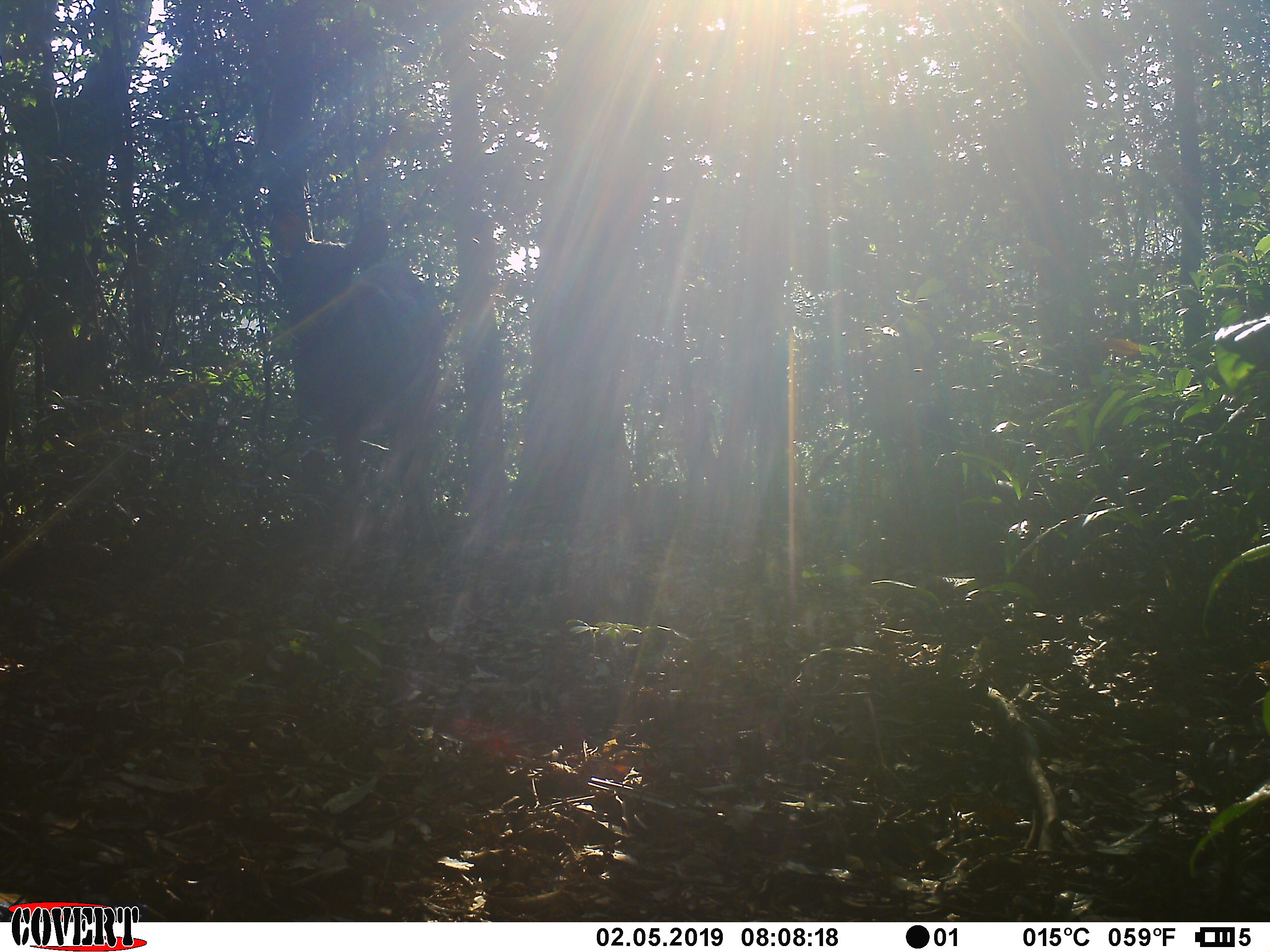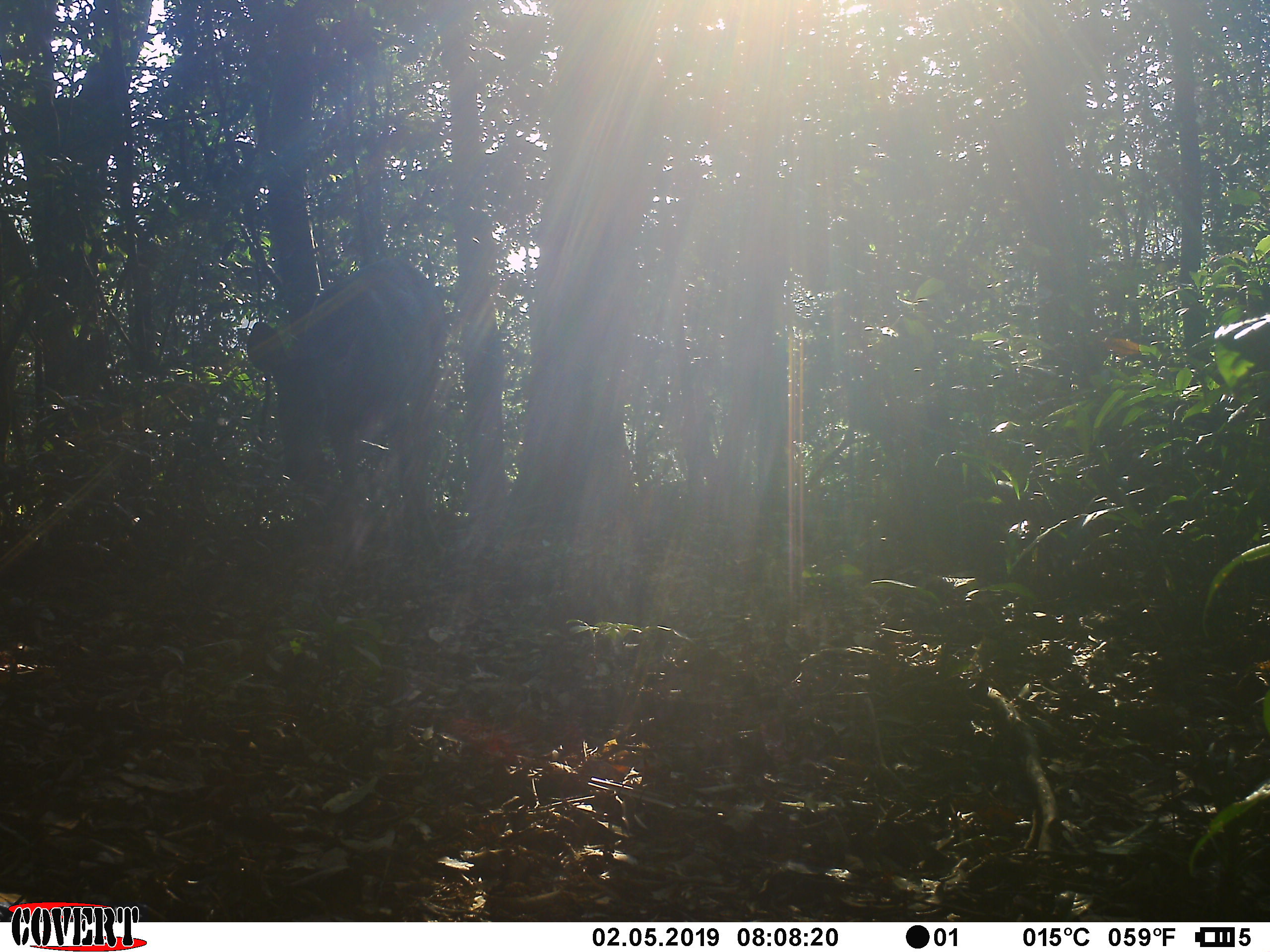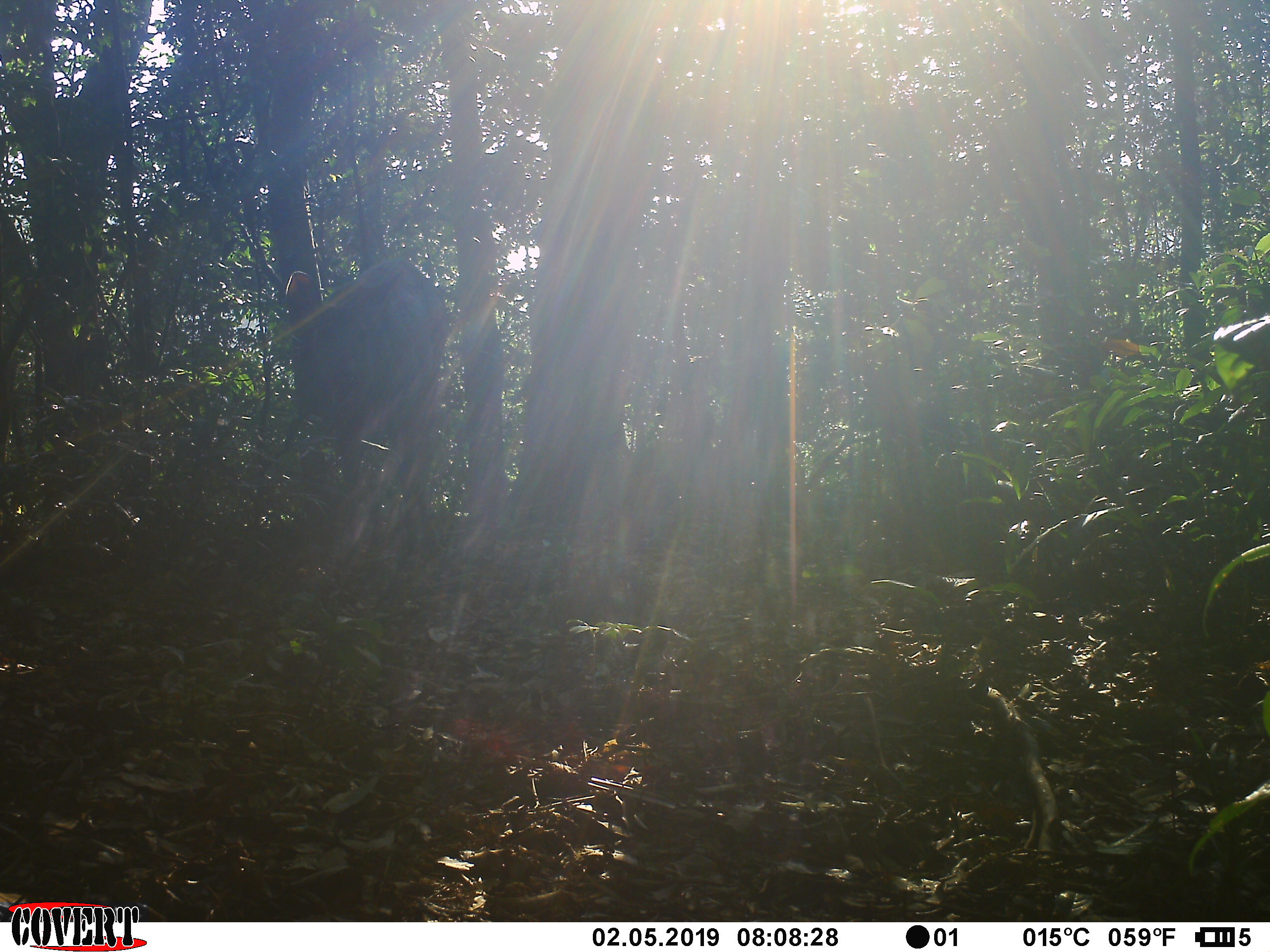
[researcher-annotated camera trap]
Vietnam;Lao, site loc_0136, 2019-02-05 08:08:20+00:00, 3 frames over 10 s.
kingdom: Animalia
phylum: Chordata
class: Mammalia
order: Artiodactyla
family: Cervidae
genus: Rusa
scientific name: Rusa unicolor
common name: sambar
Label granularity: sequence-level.